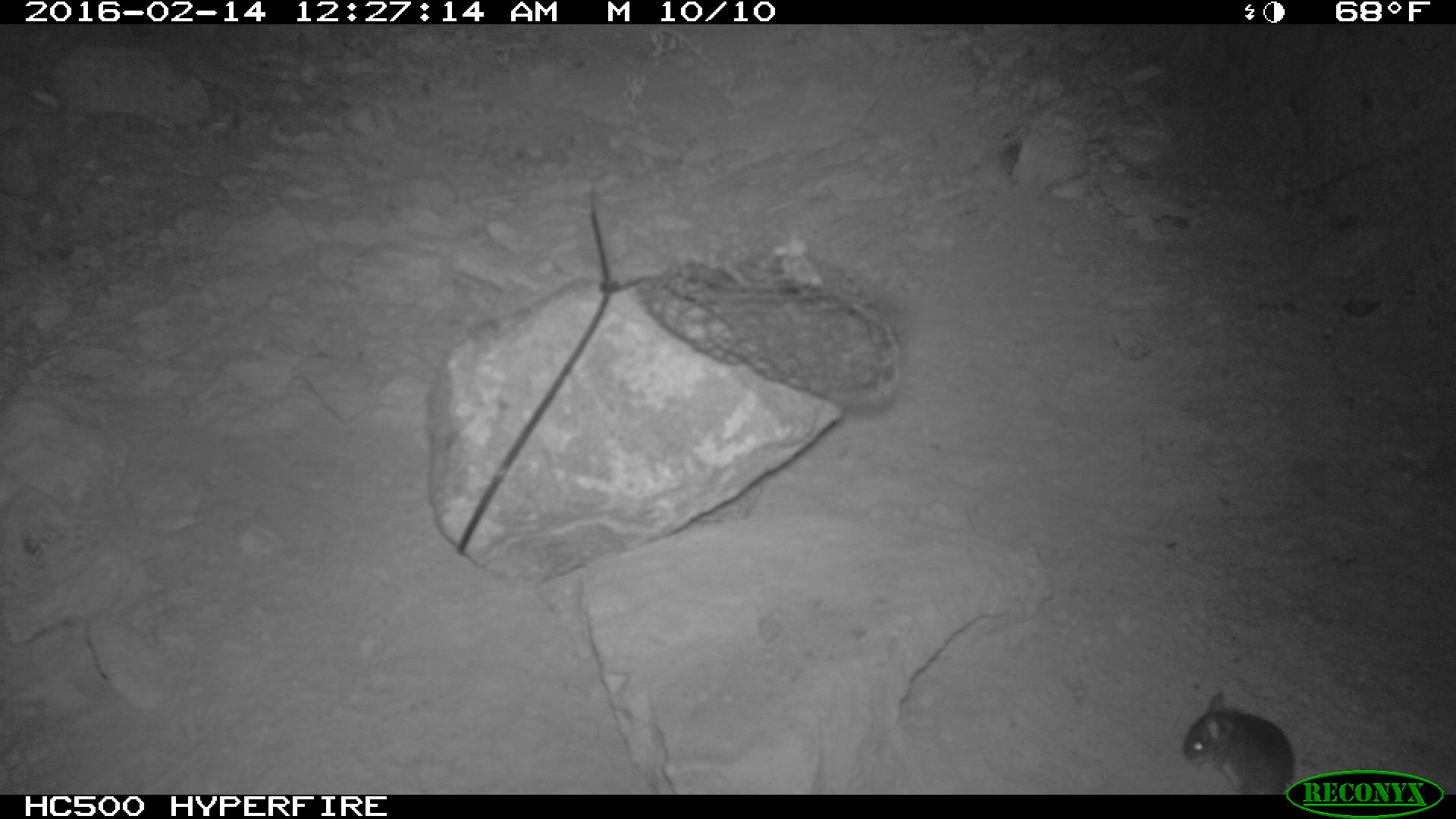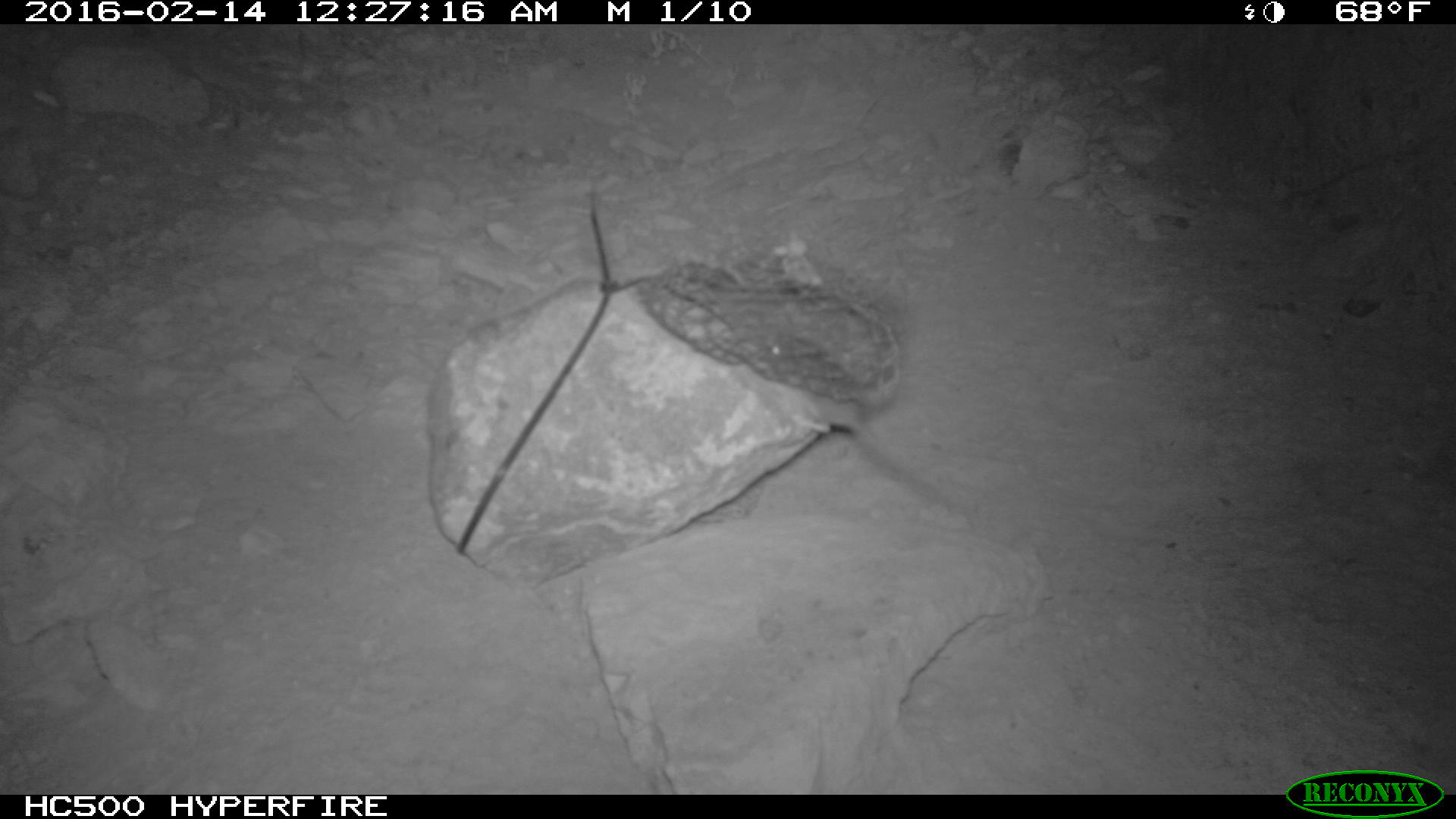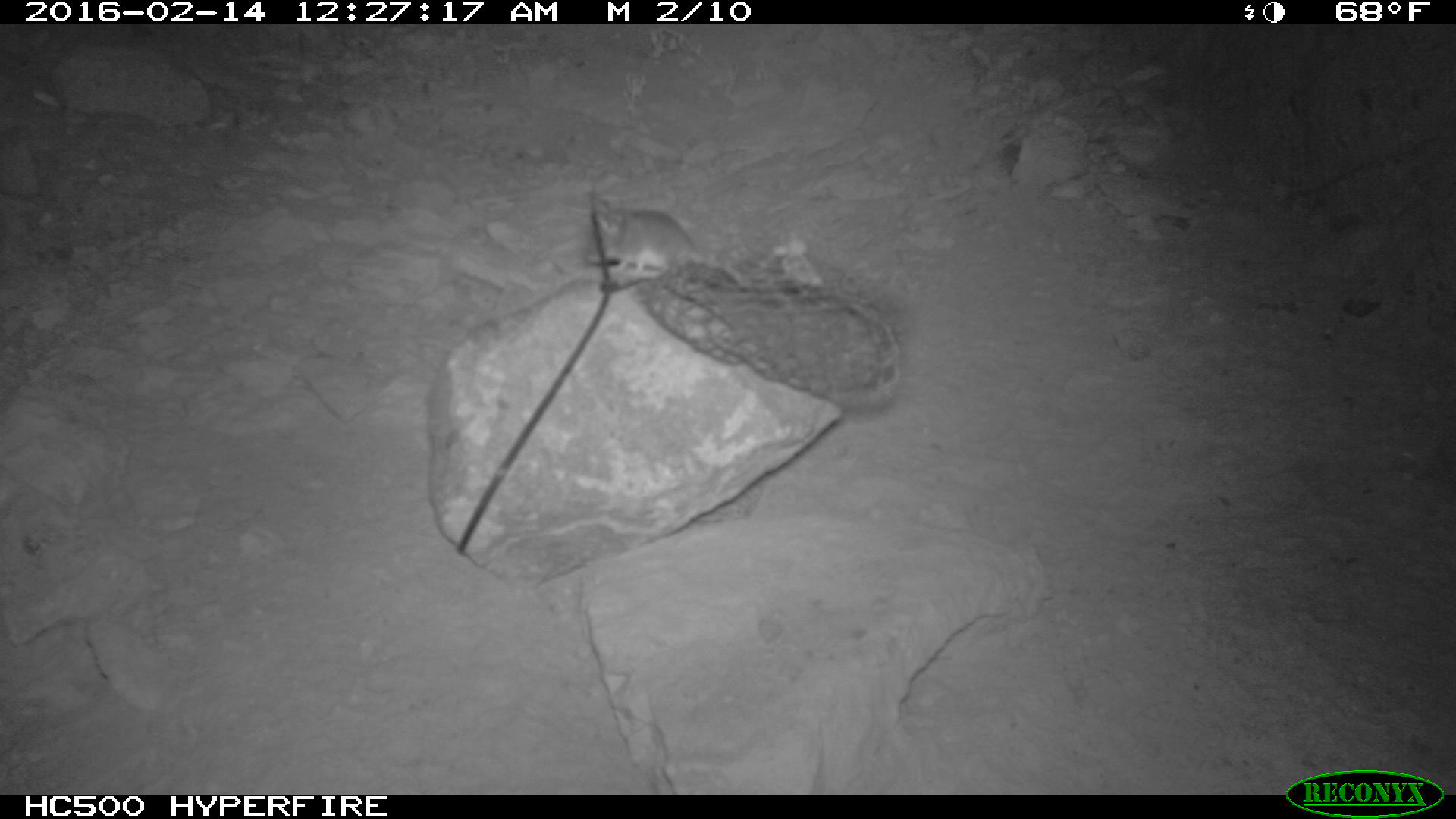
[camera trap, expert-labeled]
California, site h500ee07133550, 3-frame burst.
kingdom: Animalia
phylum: Chordata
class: Mammalia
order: Rodentia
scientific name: Rodentia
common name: rodent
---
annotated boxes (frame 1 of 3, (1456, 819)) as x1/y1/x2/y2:
rodent: 1178/686/1297/794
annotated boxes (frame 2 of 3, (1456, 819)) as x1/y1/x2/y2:
rodent: 757/330/935/494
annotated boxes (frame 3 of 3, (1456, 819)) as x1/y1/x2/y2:
rodent: 585/197/748/287